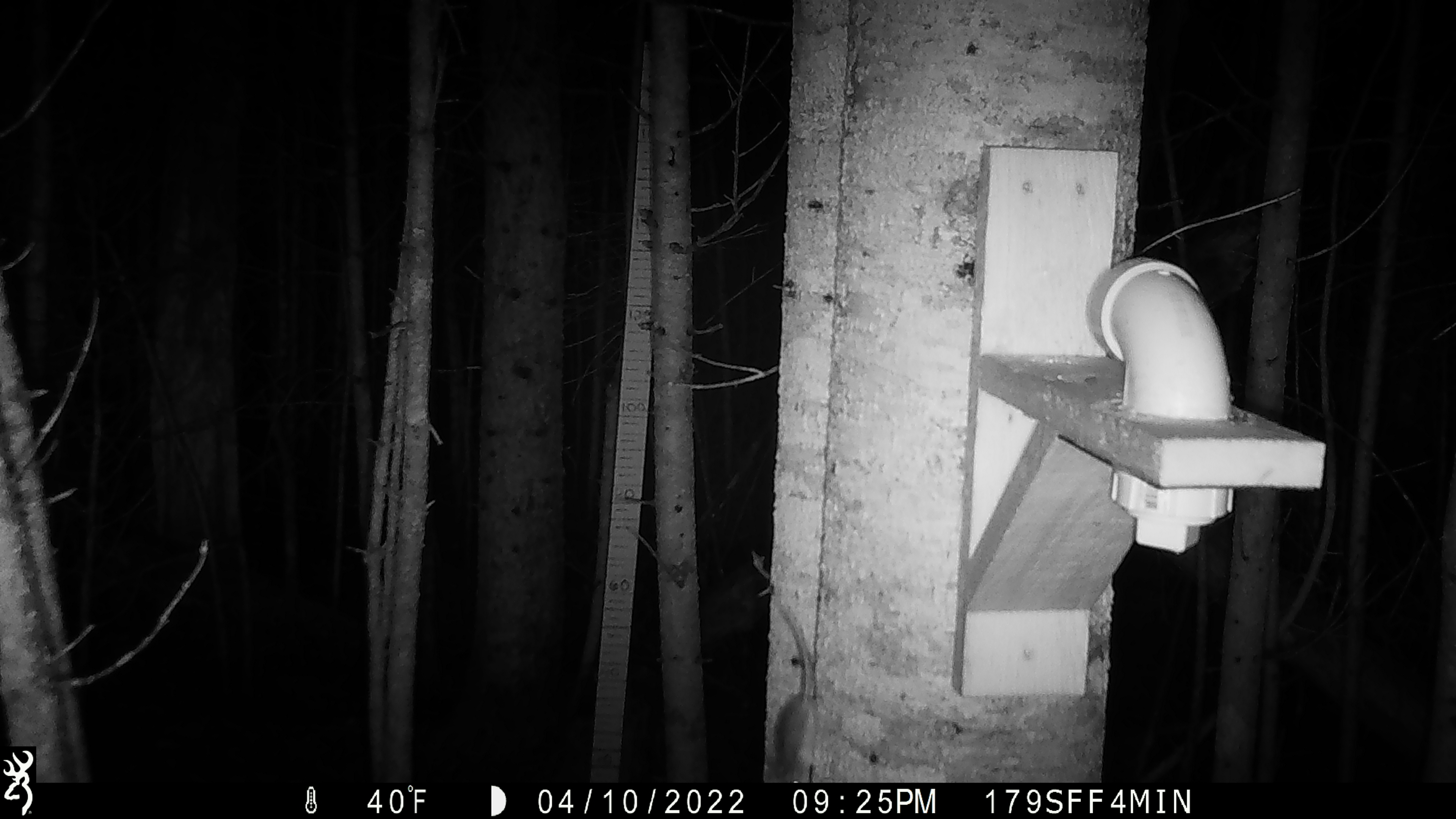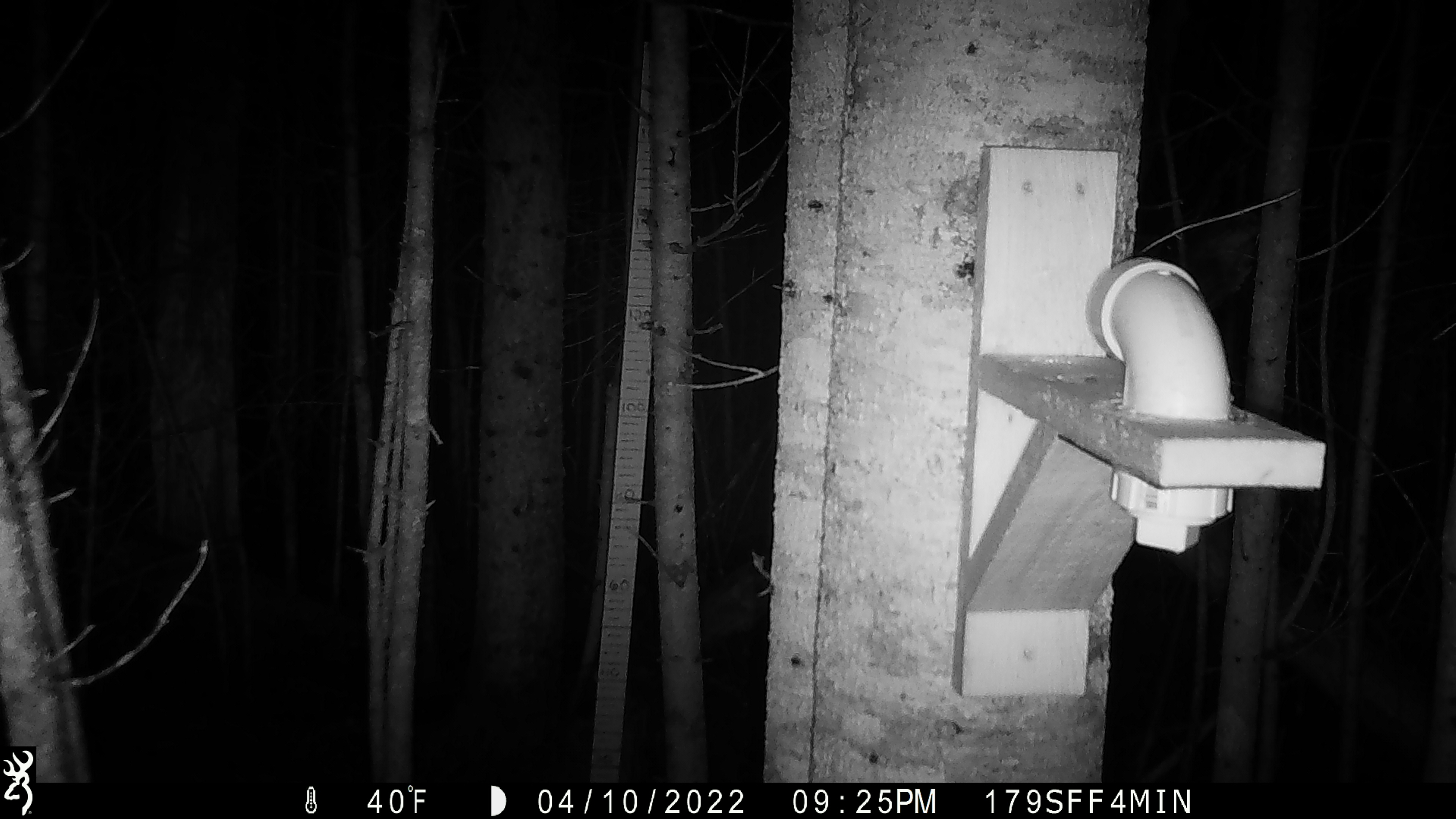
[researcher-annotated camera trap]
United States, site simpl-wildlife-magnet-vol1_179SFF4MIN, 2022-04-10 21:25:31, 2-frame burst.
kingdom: Animalia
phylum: Chordata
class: Mammalia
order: Rodentia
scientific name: Rodentia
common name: mouse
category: mouse sp.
Mouse sp. (mouse) (Rodentia).